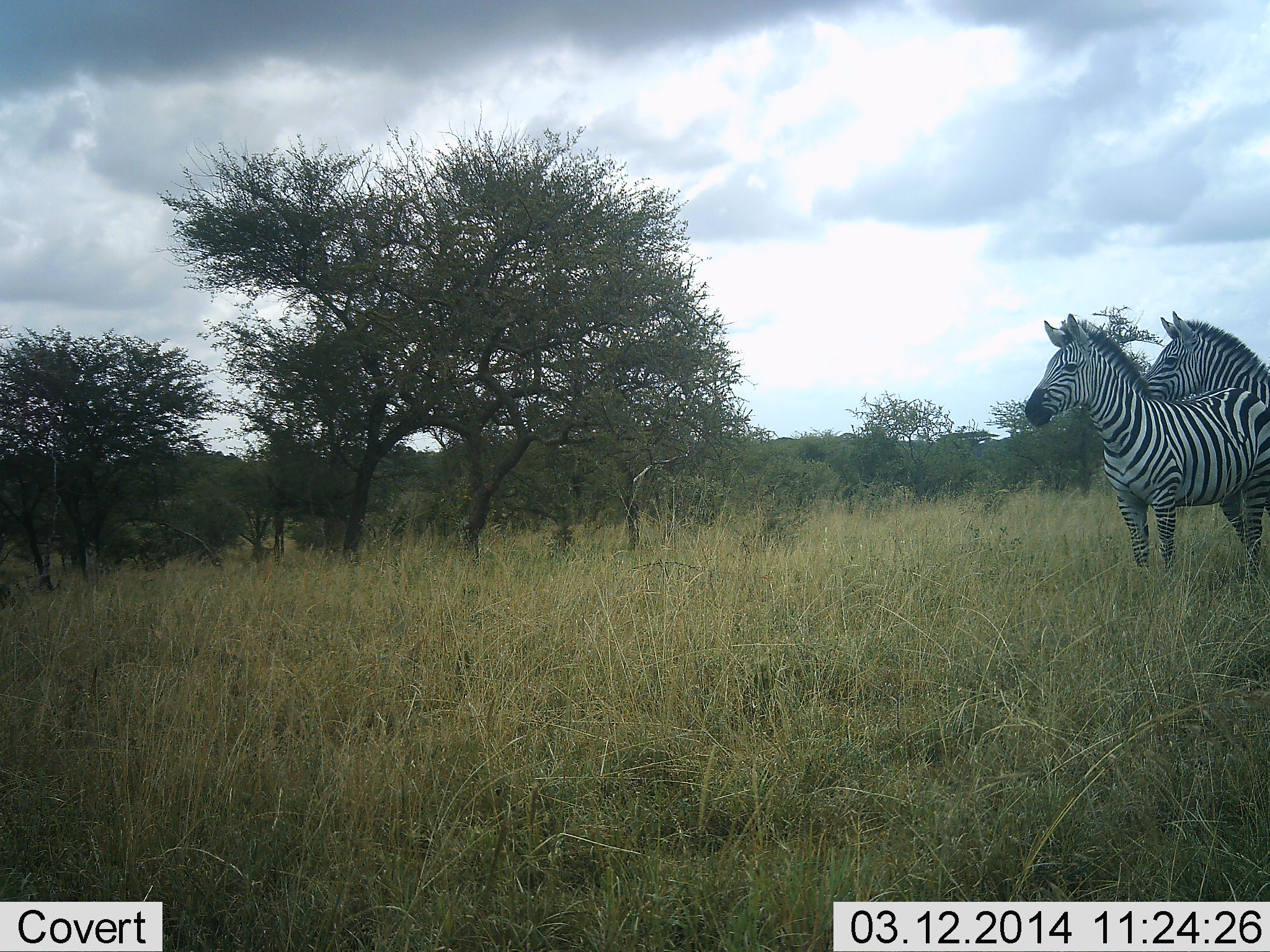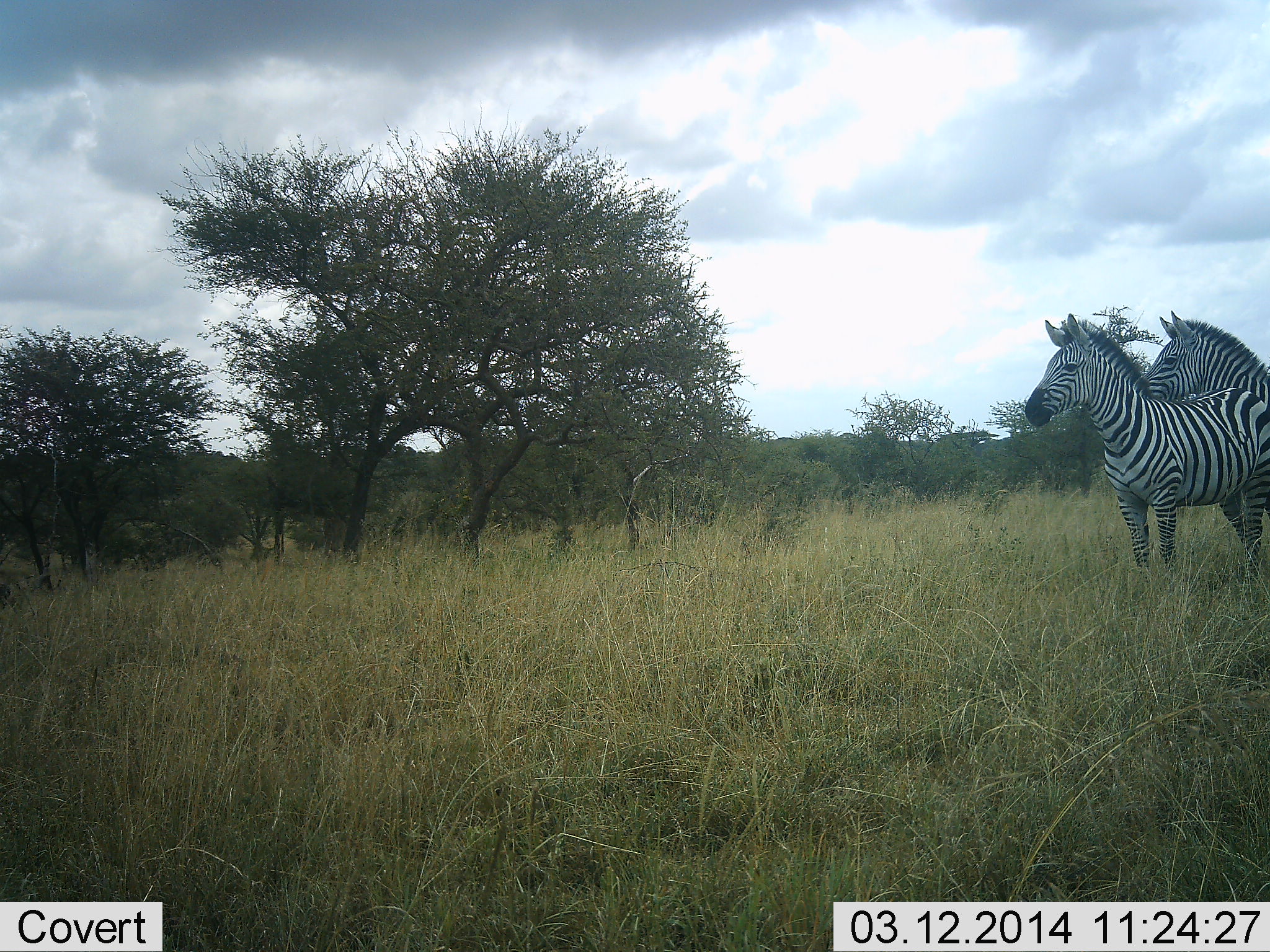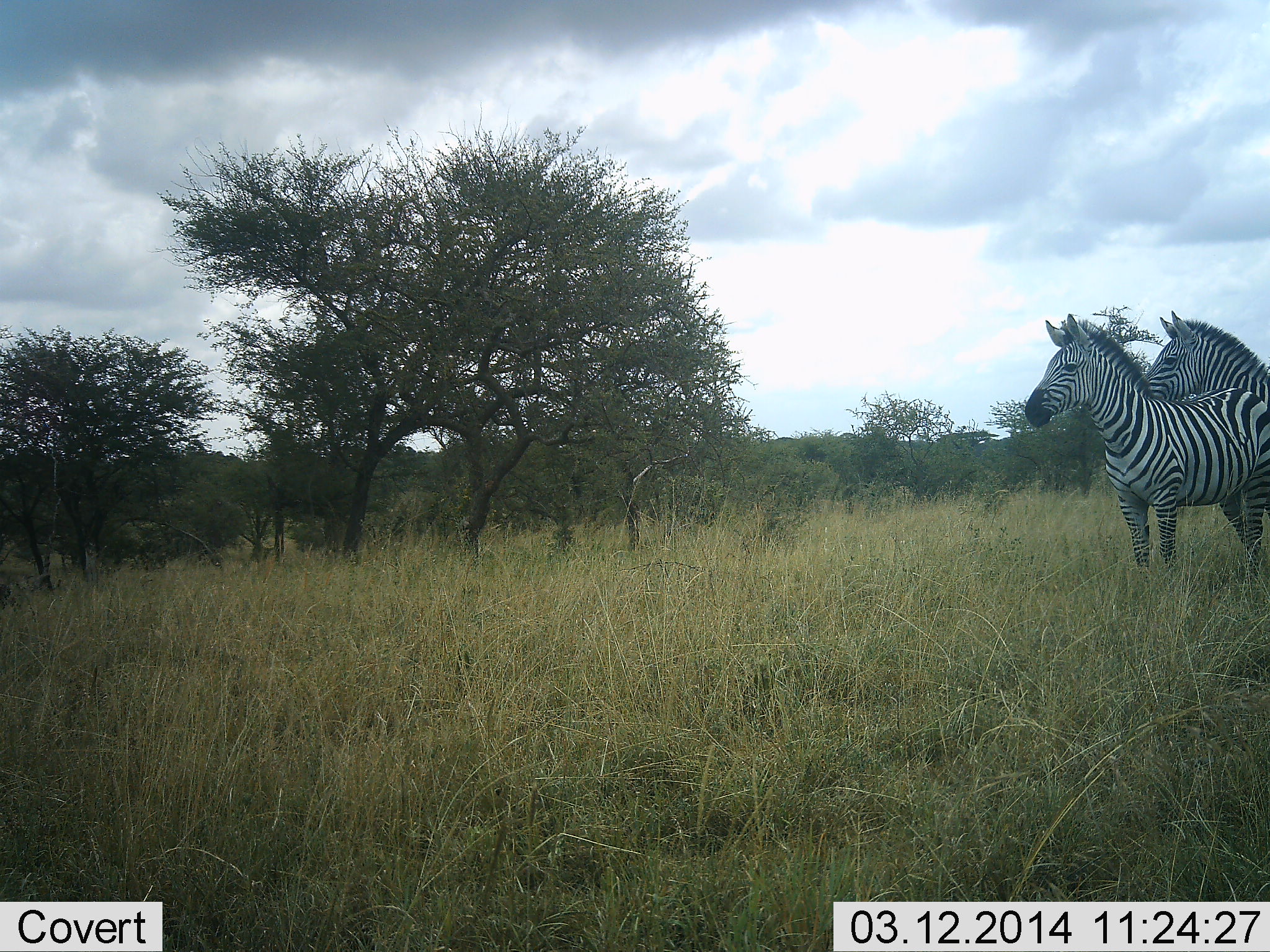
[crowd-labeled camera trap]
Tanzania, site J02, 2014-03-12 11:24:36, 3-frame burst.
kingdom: Animalia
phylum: Chordata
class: Mammalia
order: Perissodactyla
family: Equidae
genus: Equus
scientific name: Equus quagga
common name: plains zebra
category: zebra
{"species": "zebra (plains zebra) (Equus quagga)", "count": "2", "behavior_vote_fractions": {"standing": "100%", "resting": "0%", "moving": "0%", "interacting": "0%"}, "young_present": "0%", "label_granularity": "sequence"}